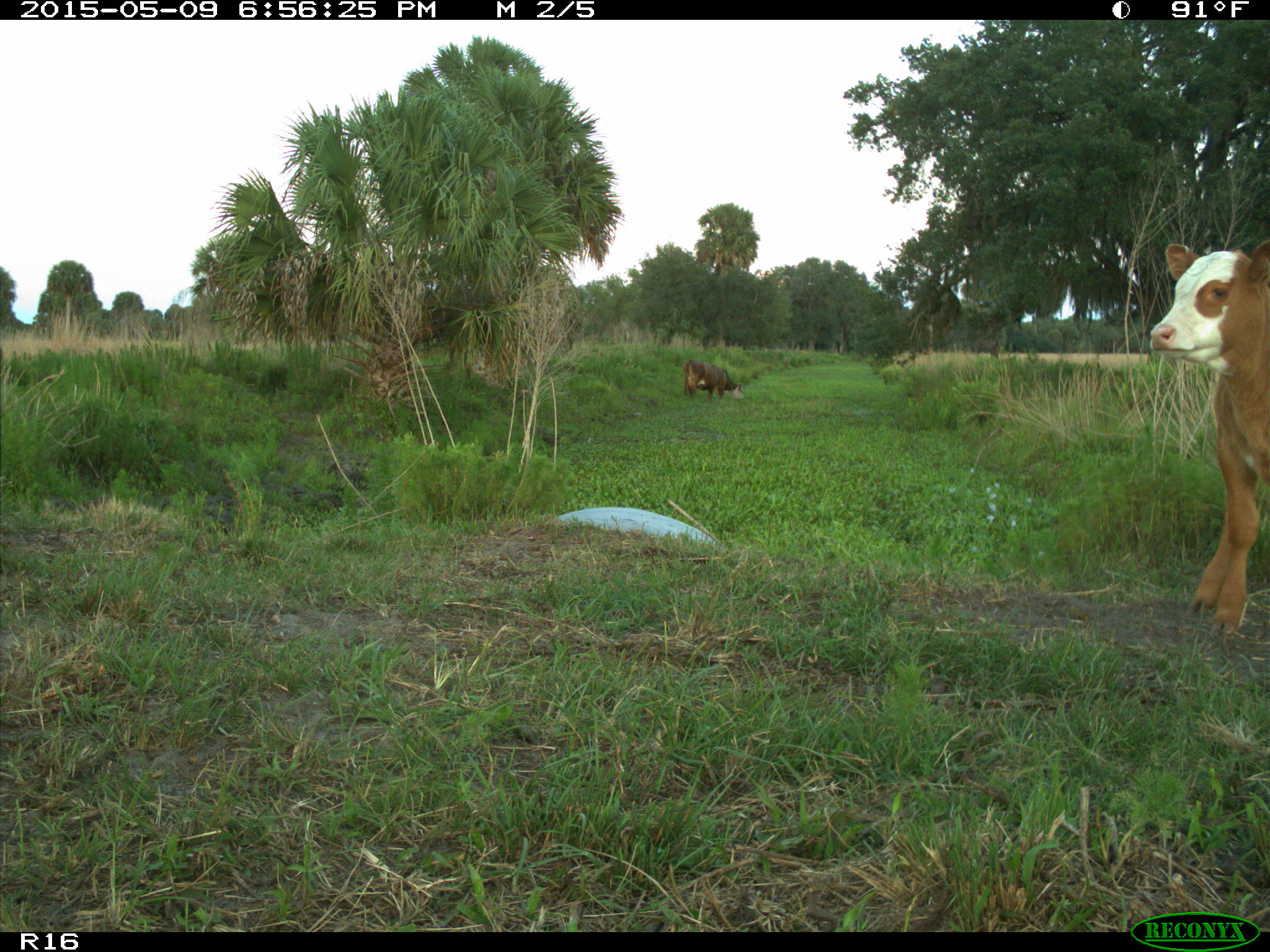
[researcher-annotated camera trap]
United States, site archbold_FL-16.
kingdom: Animalia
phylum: Chordata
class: Mammalia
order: Artiodactyla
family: Bovidae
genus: Bos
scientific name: Bos taurus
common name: domestic cow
Bos taurus (domestic cow).